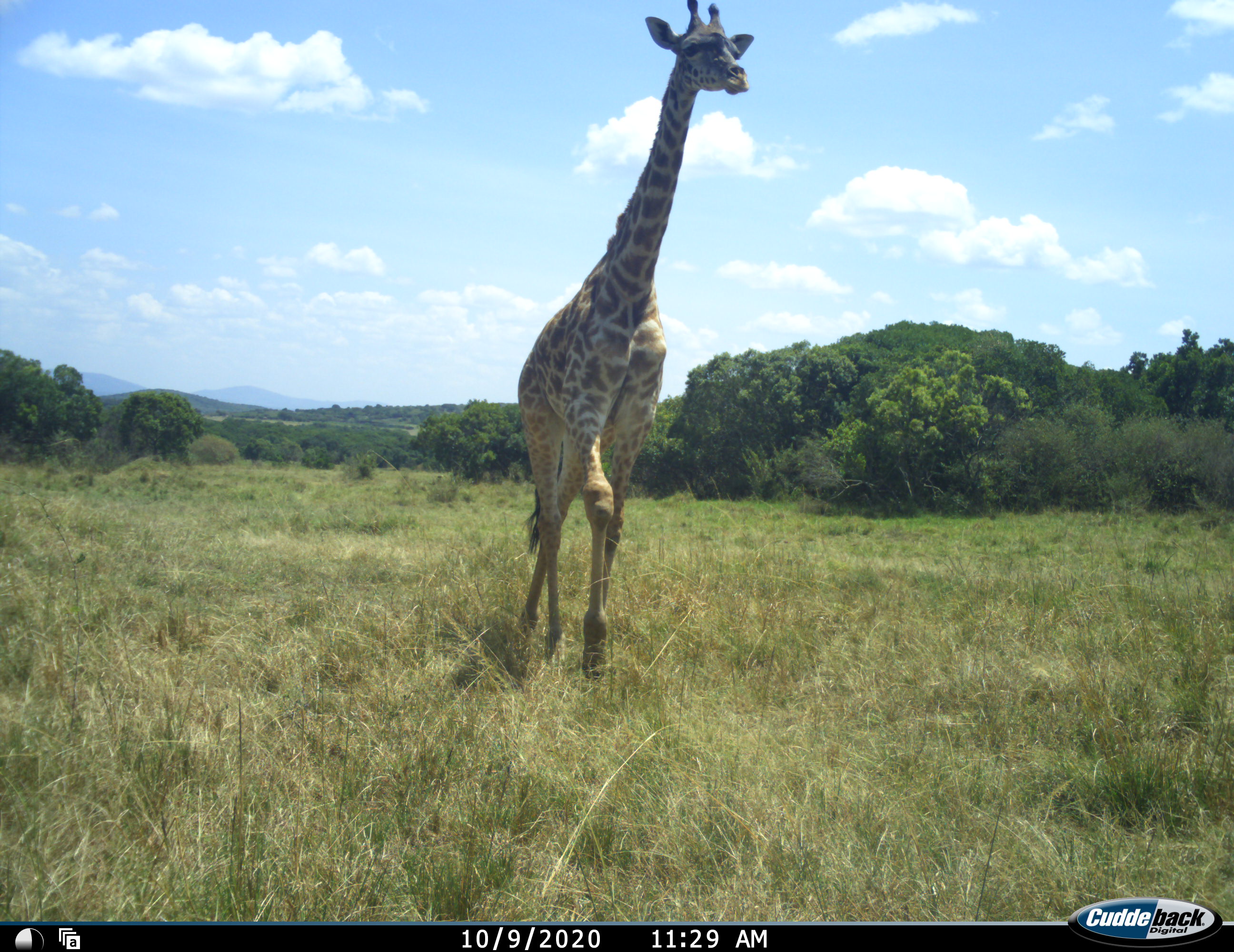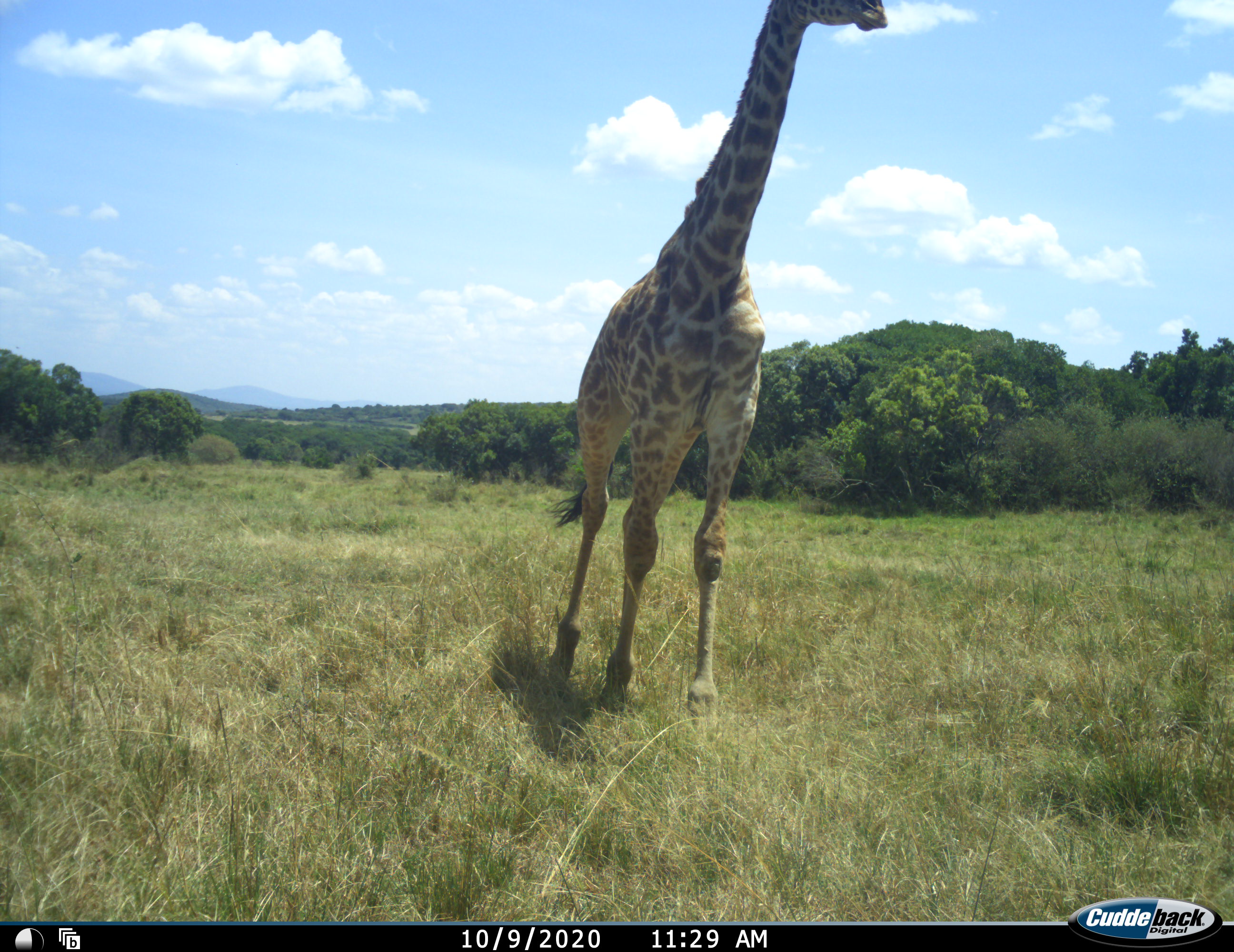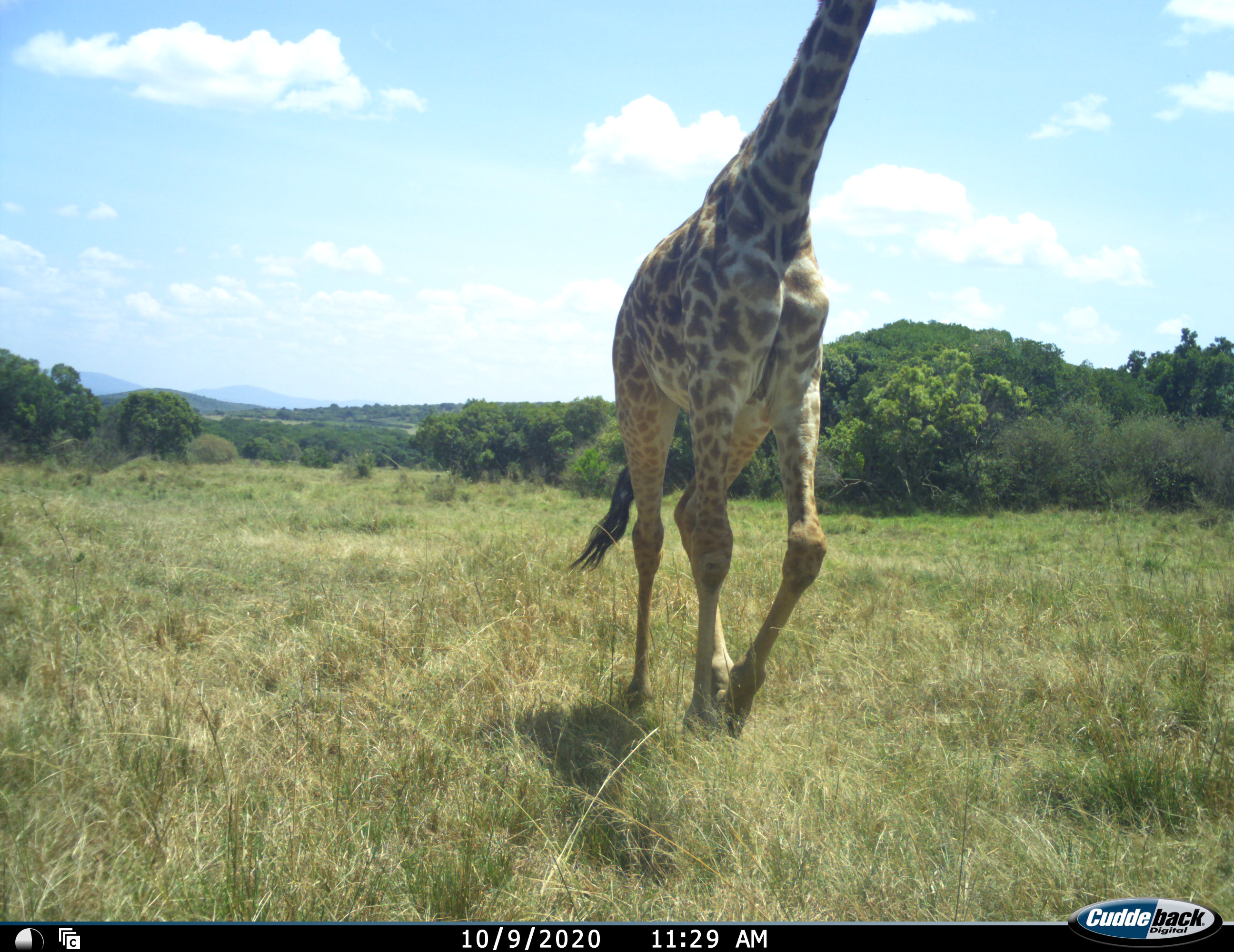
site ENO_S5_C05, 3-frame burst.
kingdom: Animalia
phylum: Chordata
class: Mammalia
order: Artiodactyla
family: Giraffidae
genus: Giraffa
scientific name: Giraffa camelopardalis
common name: giraffe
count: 1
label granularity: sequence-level